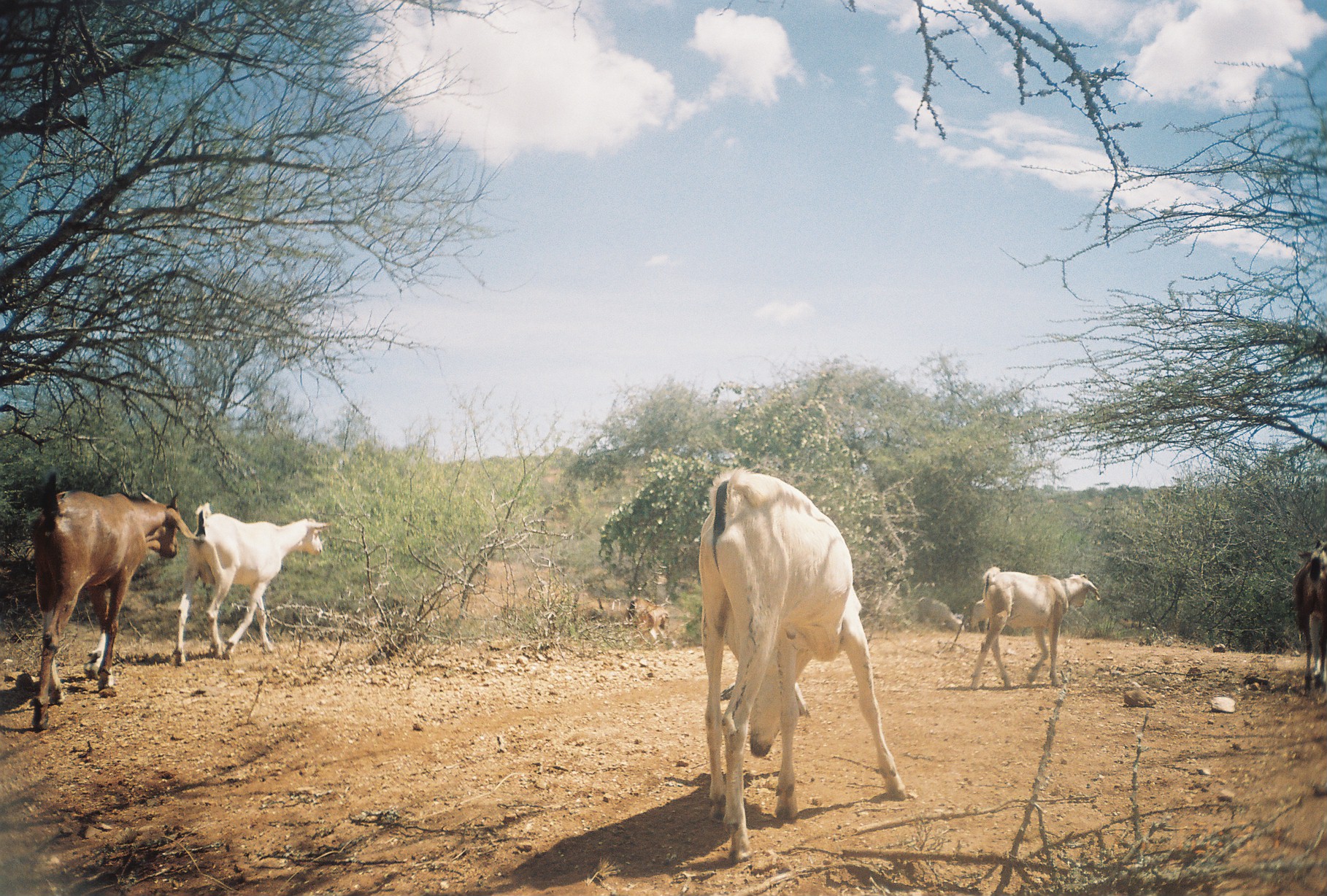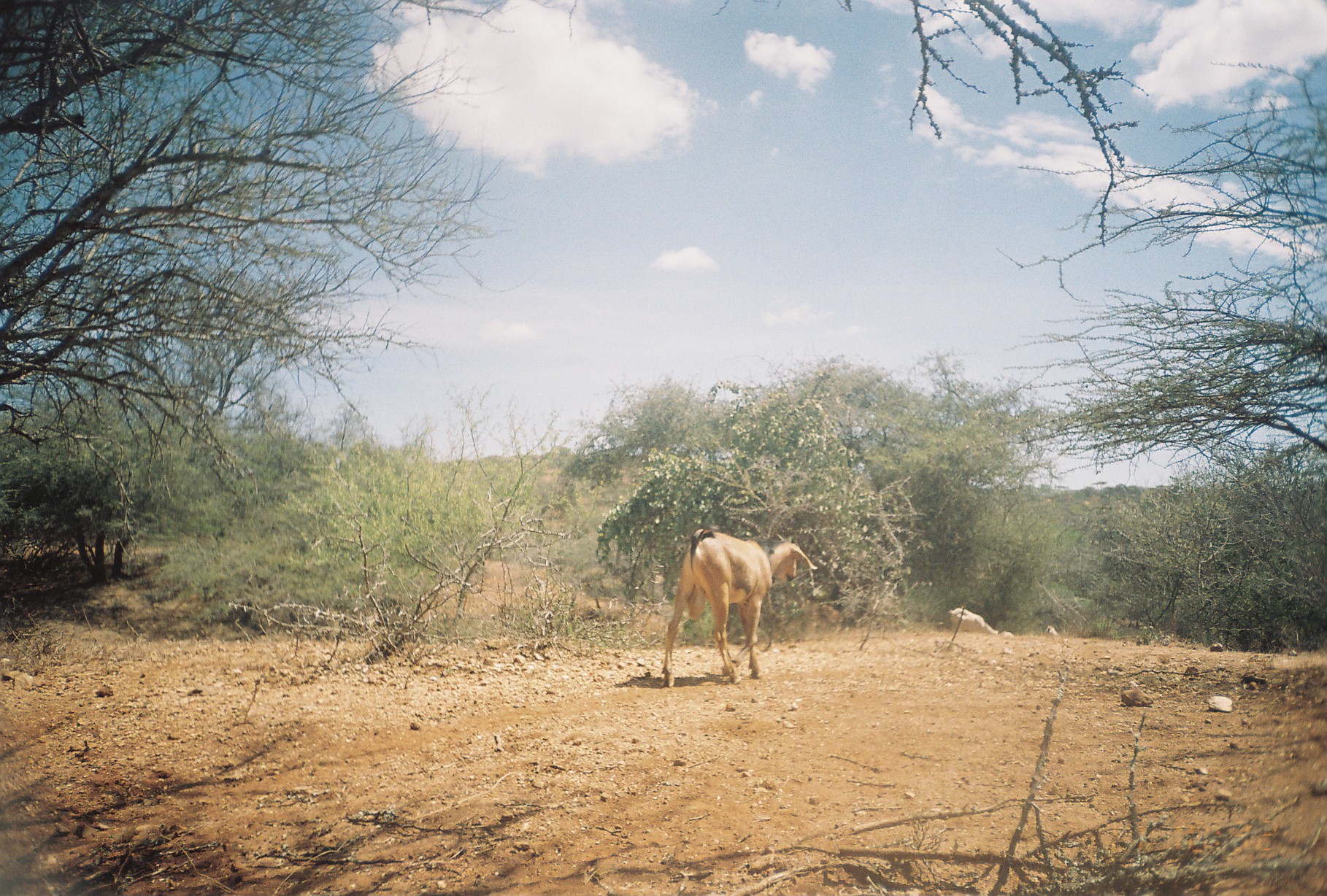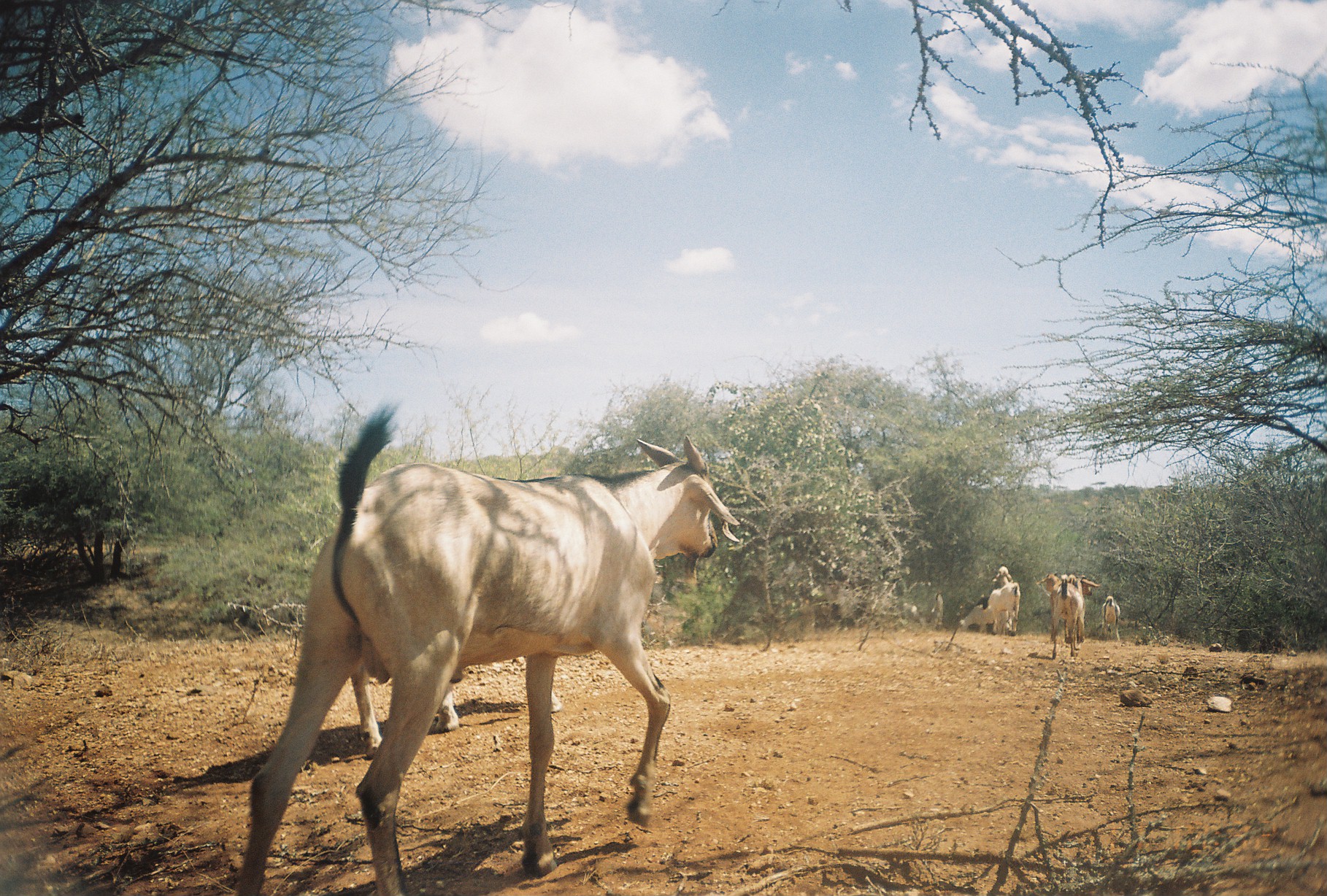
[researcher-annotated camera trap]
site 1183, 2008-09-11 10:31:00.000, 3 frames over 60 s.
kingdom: Animalia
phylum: Chordata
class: Mammalia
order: Artiodactyla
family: Bovidae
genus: Capra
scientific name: Capra aegagrus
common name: wild goat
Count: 5.